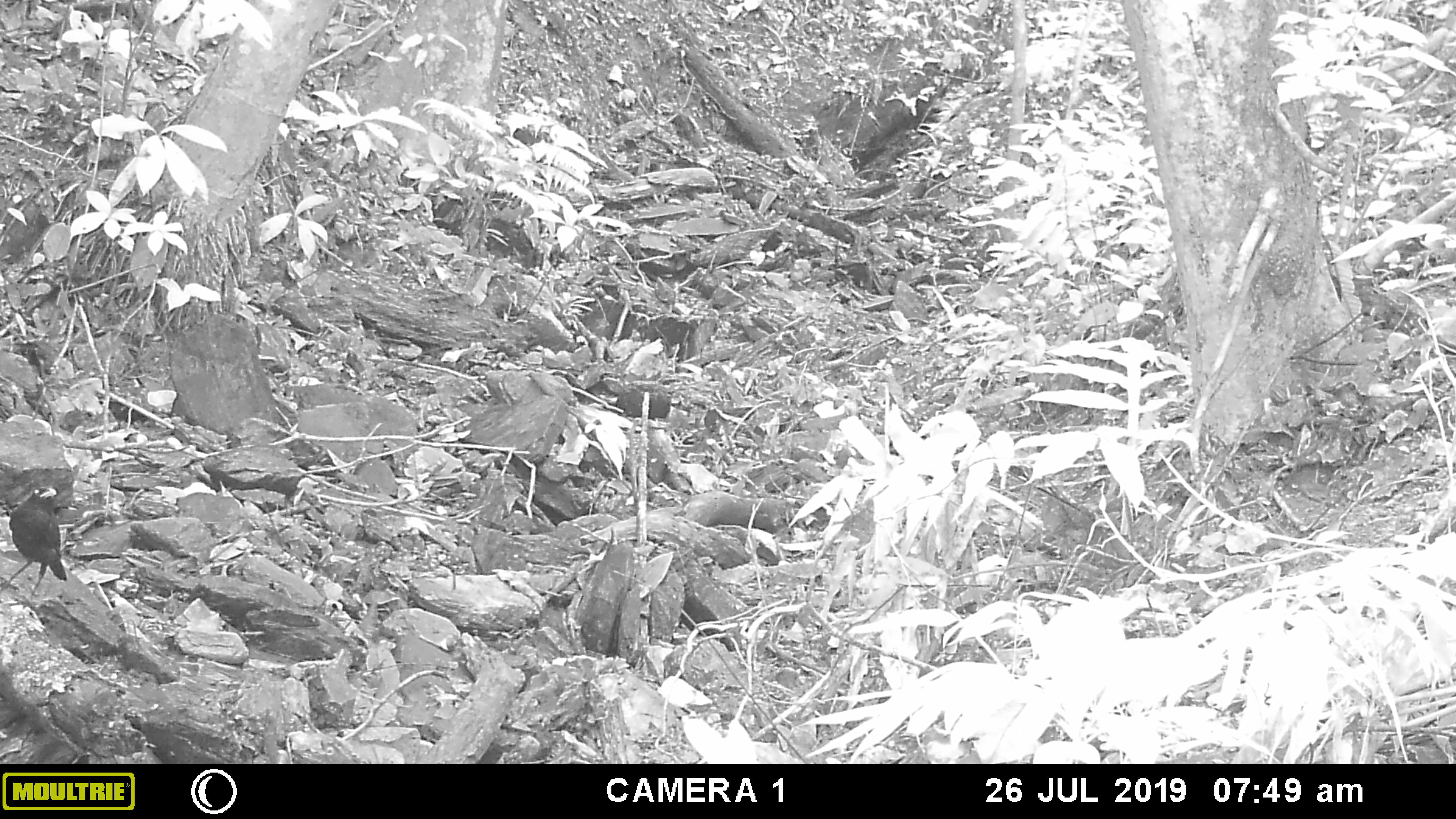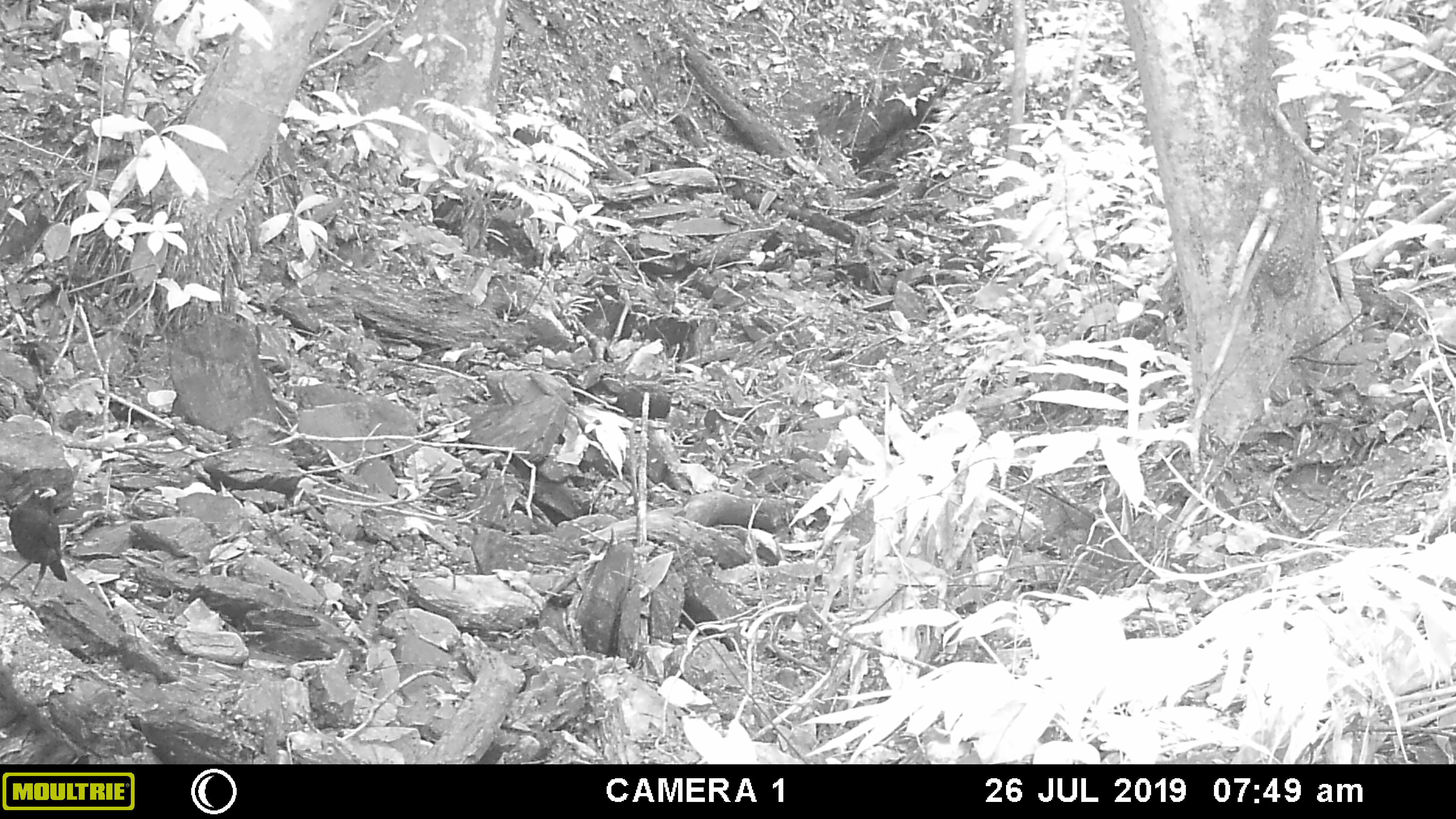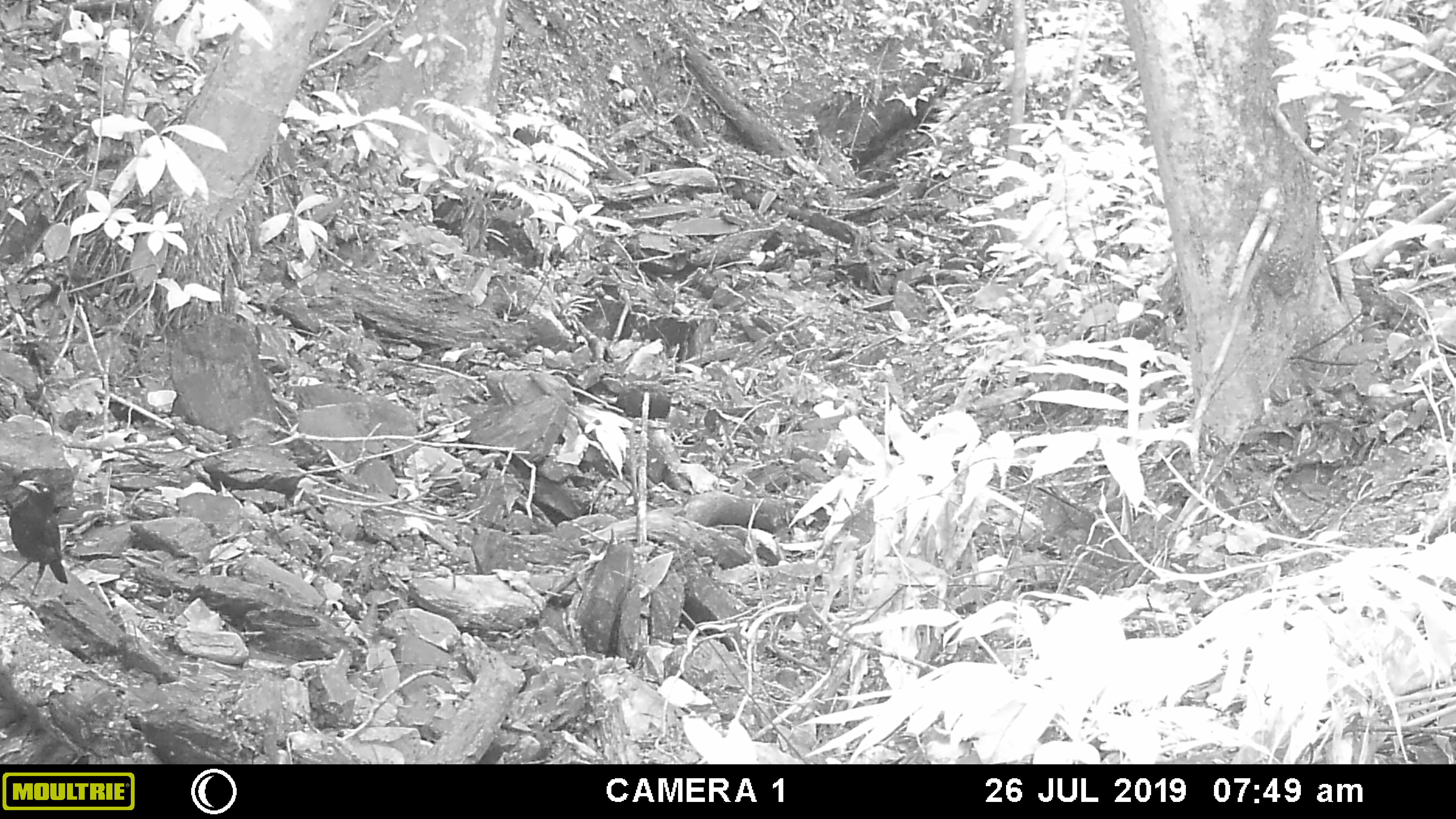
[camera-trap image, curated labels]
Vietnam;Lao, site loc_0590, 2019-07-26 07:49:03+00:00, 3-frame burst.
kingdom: Animalia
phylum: Chordata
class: Aves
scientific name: Aves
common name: bird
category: unidentified bird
Unidentified bird (bird) (Aves). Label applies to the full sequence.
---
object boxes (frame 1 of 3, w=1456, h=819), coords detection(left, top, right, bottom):
unidentified bird: detection(1, 485, 67, 596)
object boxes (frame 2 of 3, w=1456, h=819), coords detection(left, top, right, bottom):
unidentified bird: detection(1, 485, 67, 596)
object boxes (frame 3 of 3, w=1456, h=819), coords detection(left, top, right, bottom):
unidentified bird: detection(1, 479, 67, 609)